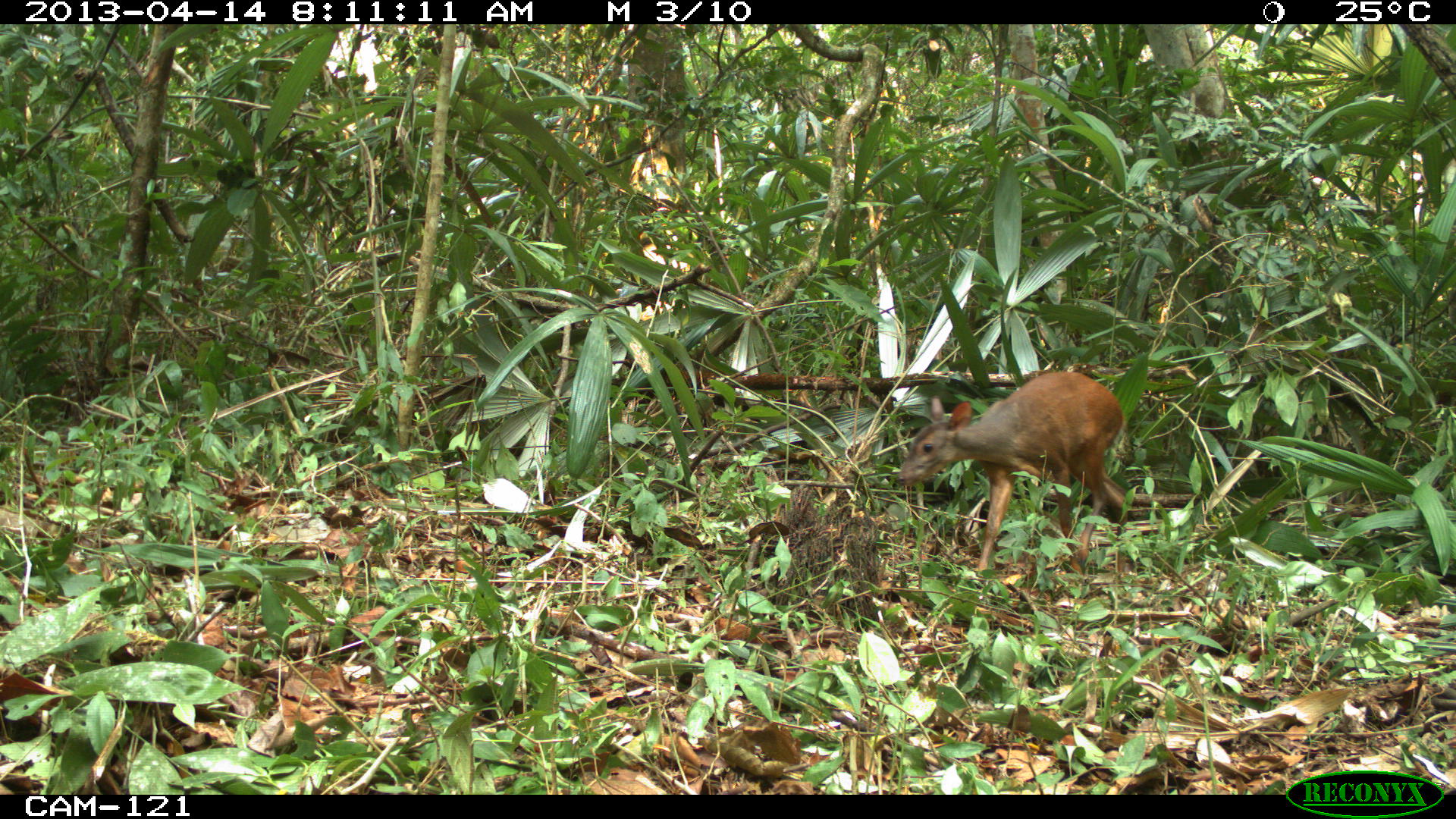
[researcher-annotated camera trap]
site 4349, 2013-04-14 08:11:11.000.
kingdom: Animalia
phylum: Chordata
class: Mammalia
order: Artiodactyla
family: Cervidae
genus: Mazama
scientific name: Mazama temama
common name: central american red brocket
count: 1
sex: female